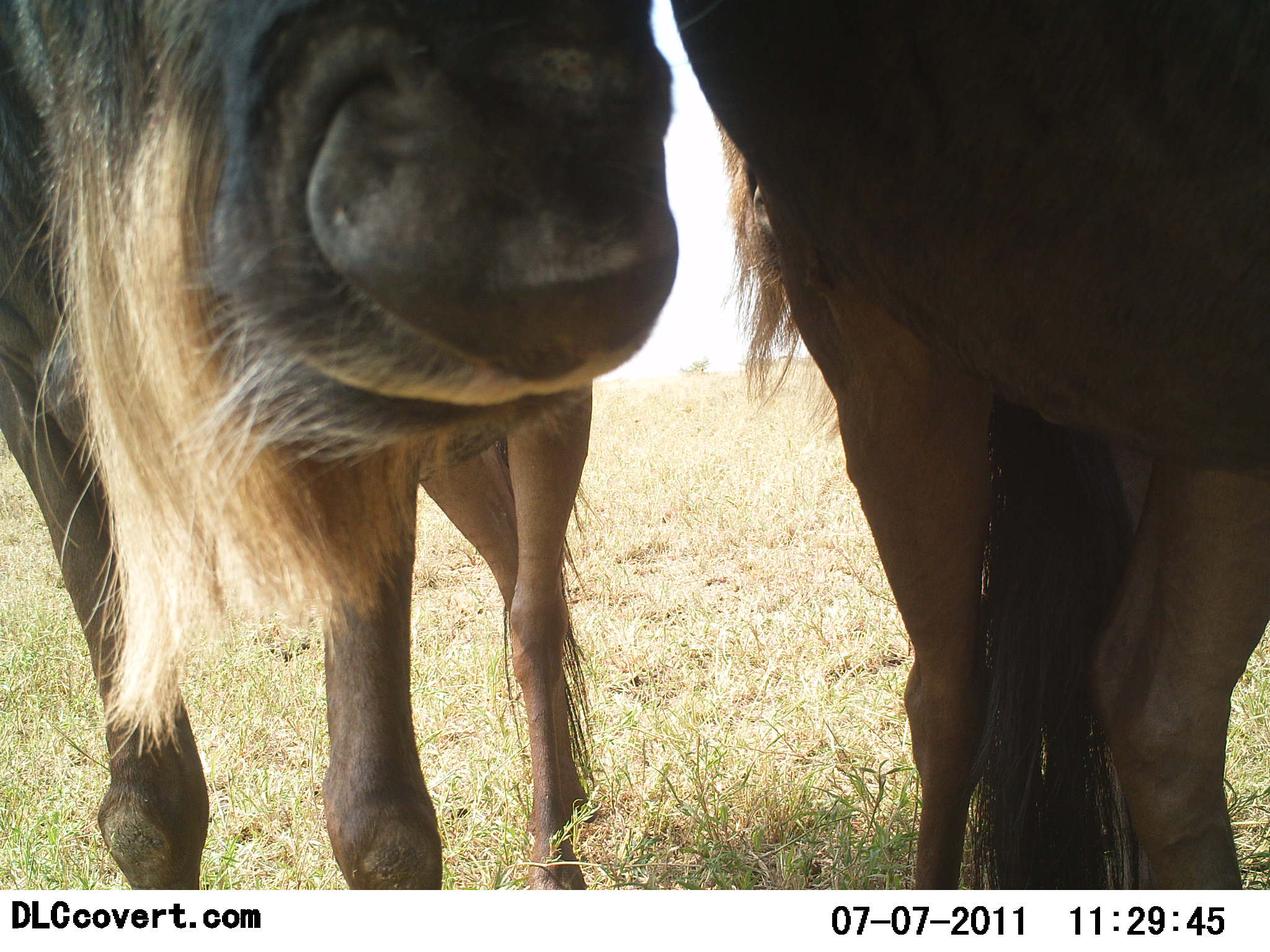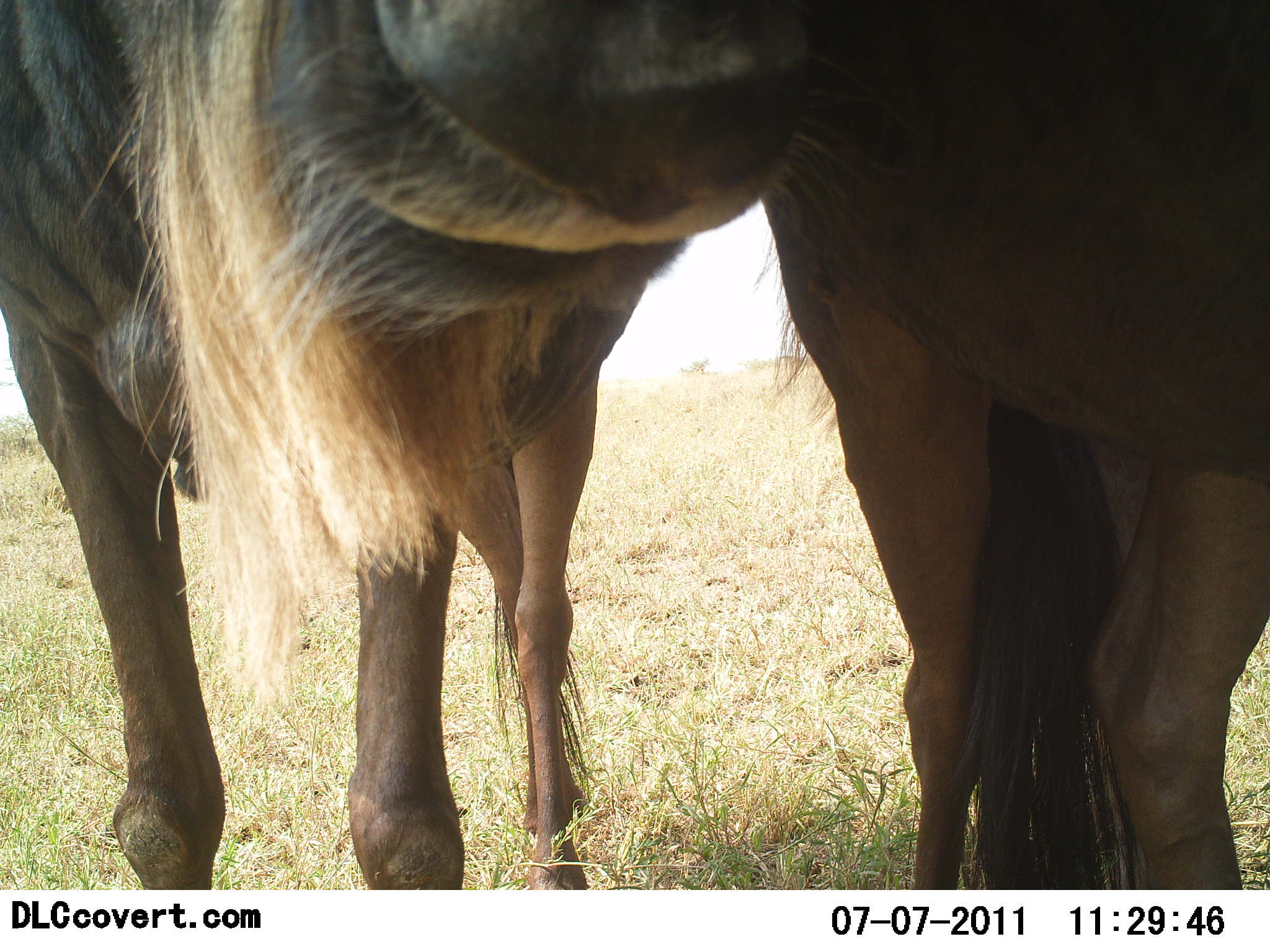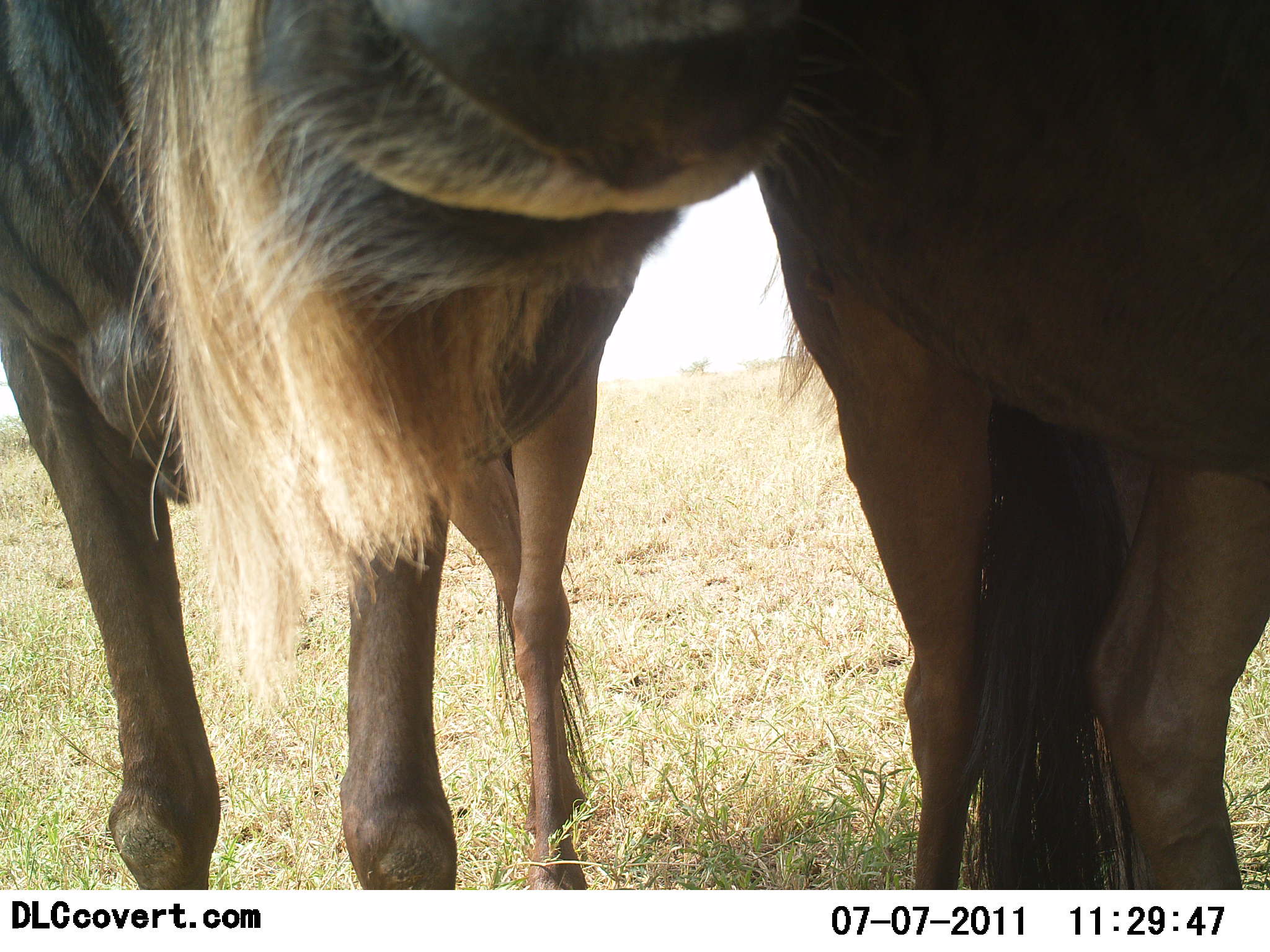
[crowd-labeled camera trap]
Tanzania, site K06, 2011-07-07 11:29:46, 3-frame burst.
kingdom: Animalia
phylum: Chordata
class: Mammalia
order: Artiodactyla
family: Bovidae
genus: Connochaetes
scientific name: Connochaetes taurinus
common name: blue wildebeest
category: wildebeest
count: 2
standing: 91%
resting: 0%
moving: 0%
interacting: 18%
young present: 0%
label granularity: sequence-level